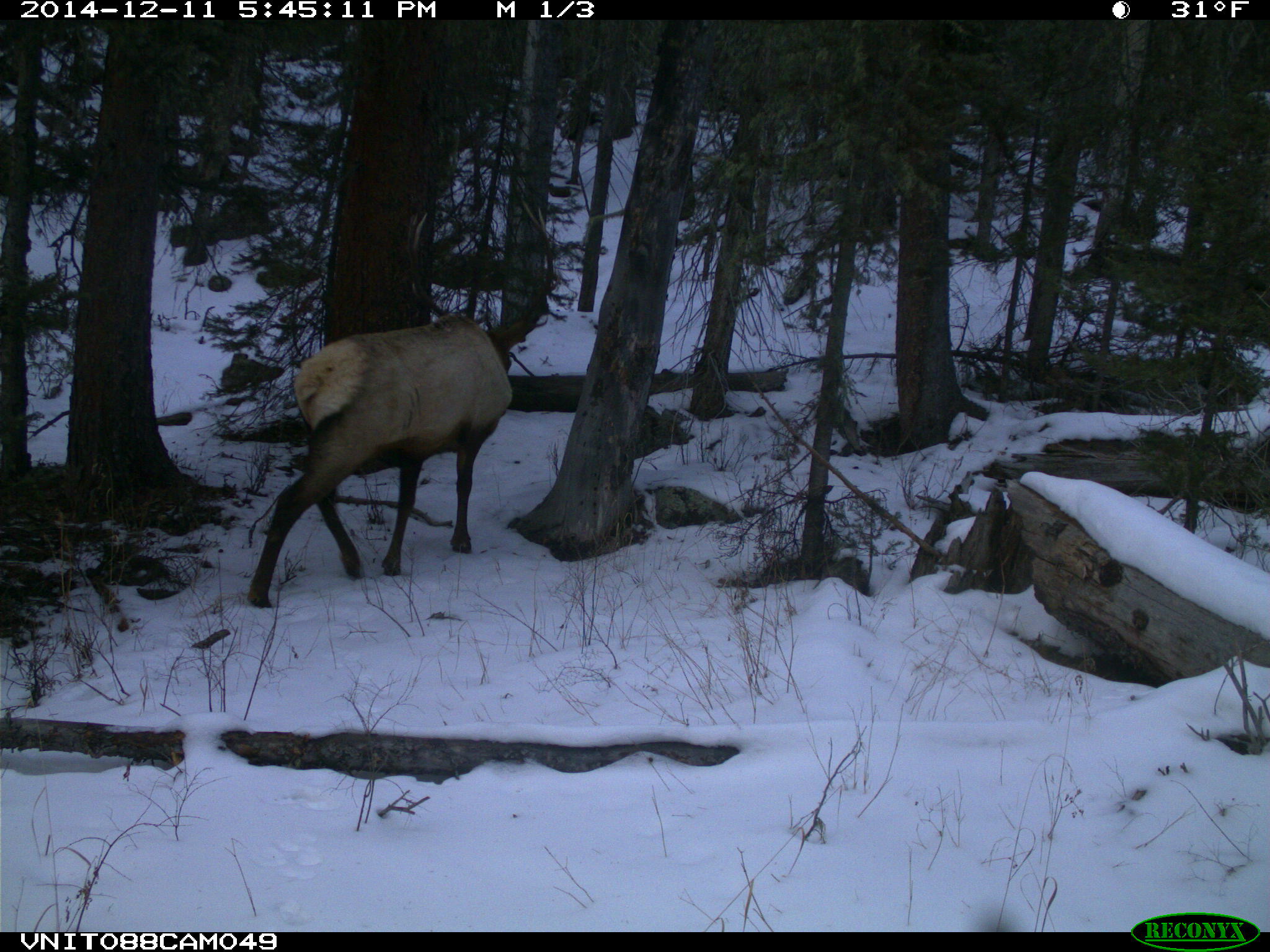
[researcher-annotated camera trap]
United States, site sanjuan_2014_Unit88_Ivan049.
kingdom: Animalia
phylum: Chordata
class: Mammalia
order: Artiodactyla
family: Cervidae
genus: Cervus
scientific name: Cervus elaphus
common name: red deer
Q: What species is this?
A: Cervus elaphus (red deer).